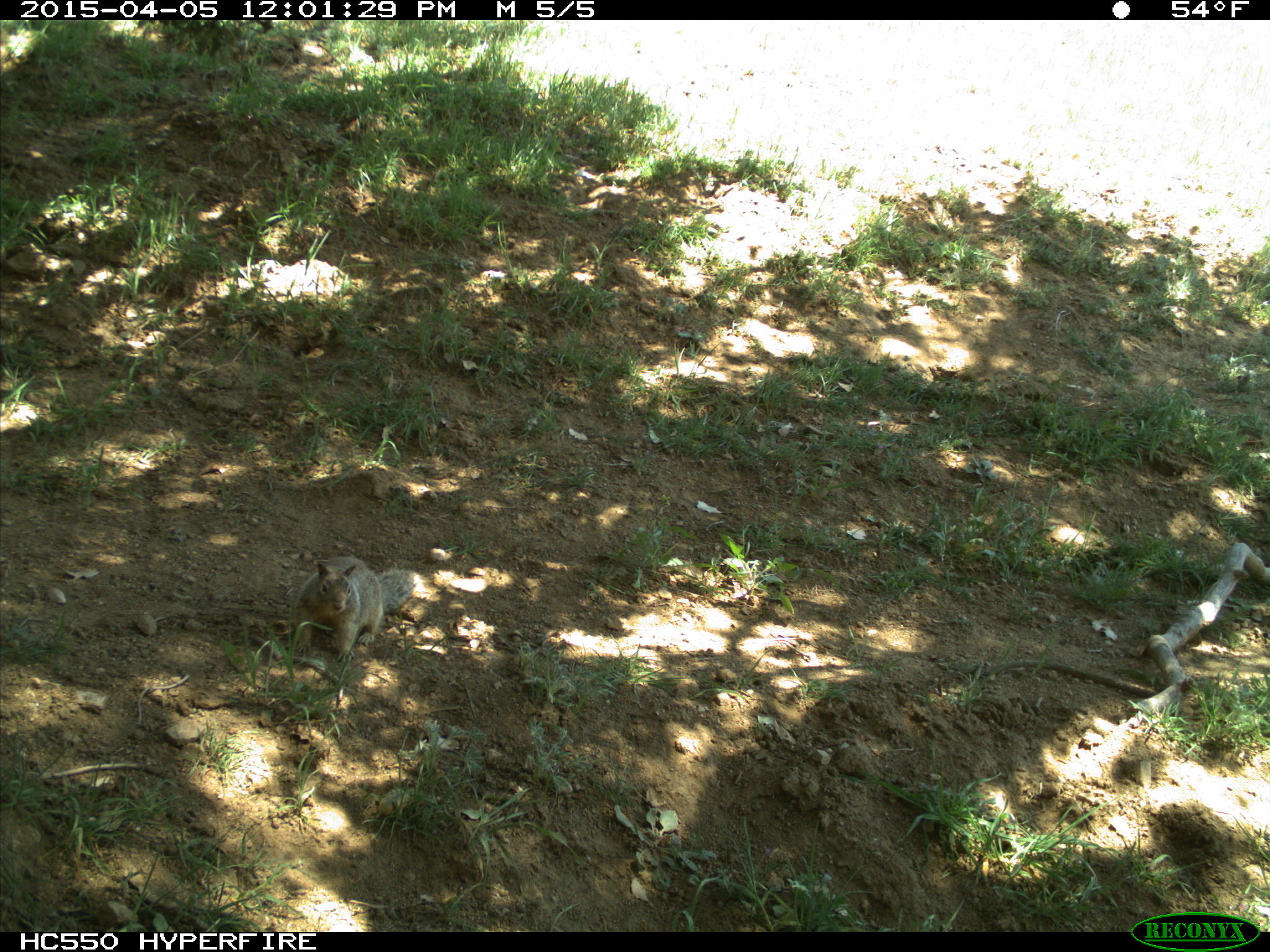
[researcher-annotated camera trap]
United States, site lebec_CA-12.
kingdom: Animalia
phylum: Chordata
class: Mammalia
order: Rodentia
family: Sciuridae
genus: Otospermophilus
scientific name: Otospermophilus beecheyi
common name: california ground squirrel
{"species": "Otospermophilus beecheyi (california ground squirrel)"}